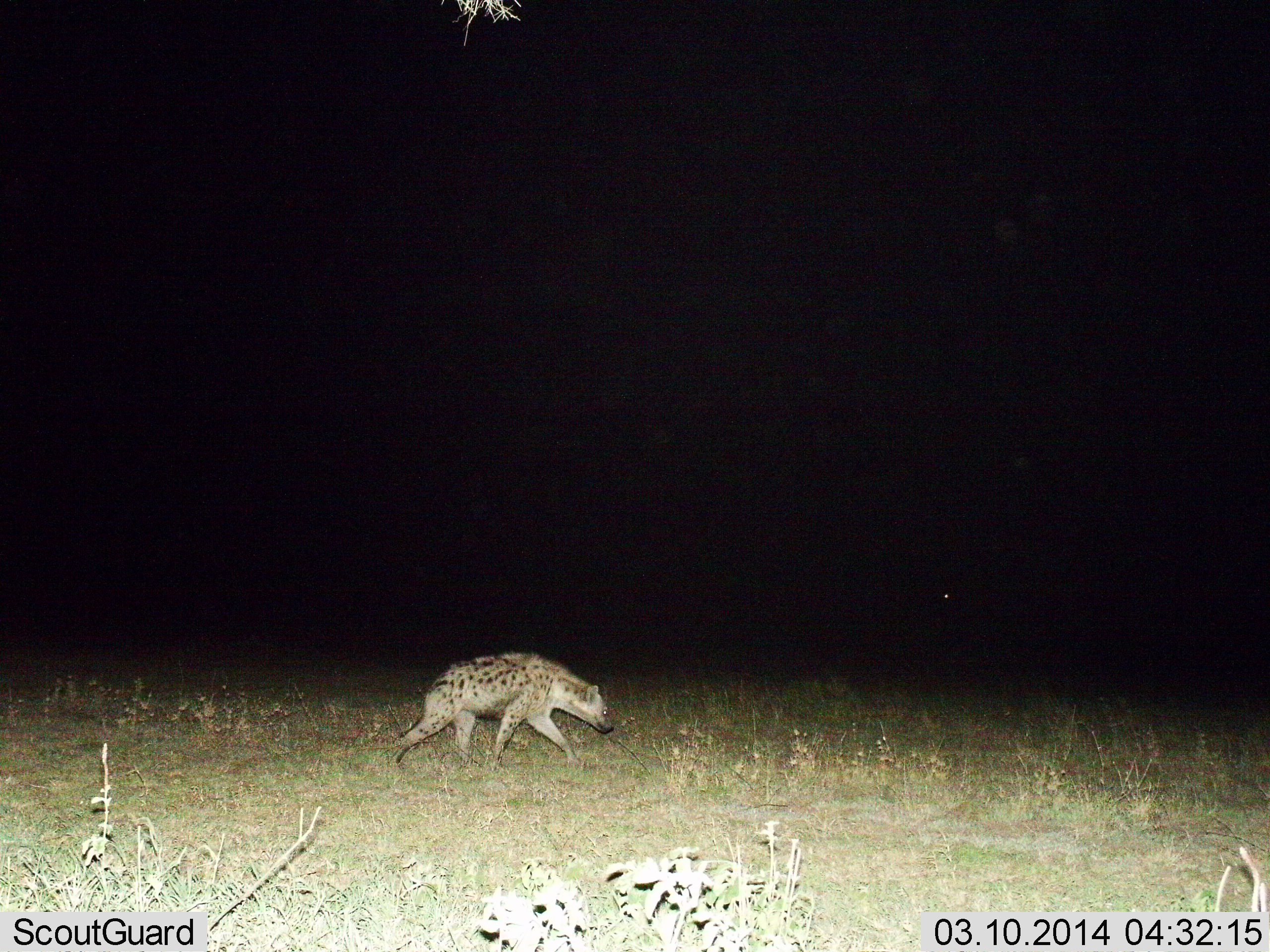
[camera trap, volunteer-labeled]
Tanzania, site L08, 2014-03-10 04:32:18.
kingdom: Animalia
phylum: Chordata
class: Mammalia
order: Carnivora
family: Hyaenidae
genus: Crocuta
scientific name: Crocuta crocuta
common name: spotted hyena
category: hyenaspotted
Hyenaspotted (spotted hyena) (Crocuta crocuta), count 1. Behavior (volunteer vote fractions): standing 13%, resting 0%, moving 94%, interacting 0%. Young present (vote fraction): 0%. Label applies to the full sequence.